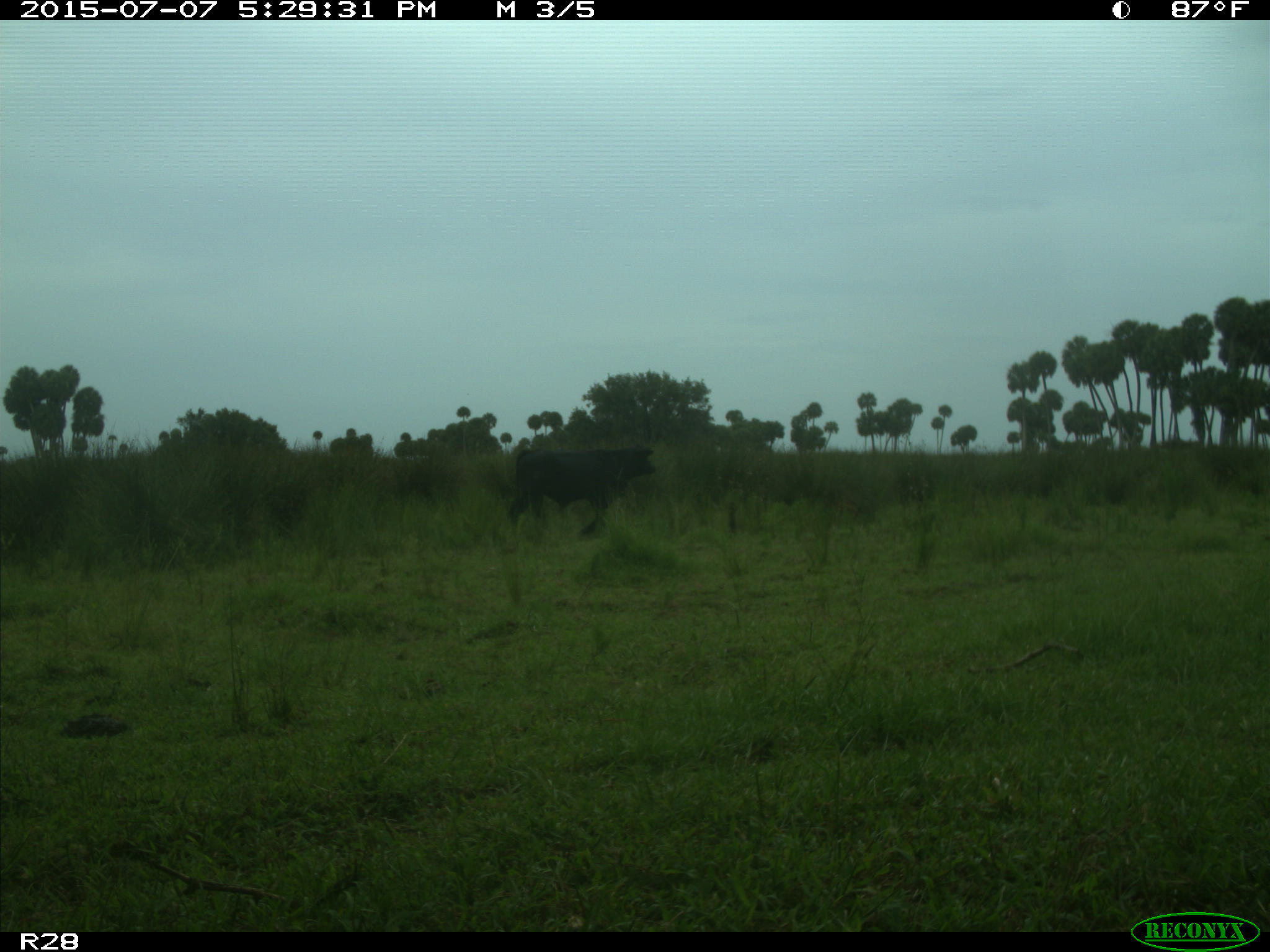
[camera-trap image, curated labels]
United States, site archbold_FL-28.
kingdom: Animalia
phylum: Chordata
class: Mammalia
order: Artiodactyla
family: Bovidae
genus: Bos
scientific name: Bos taurus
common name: domestic cow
Bos taurus (domestic cow).